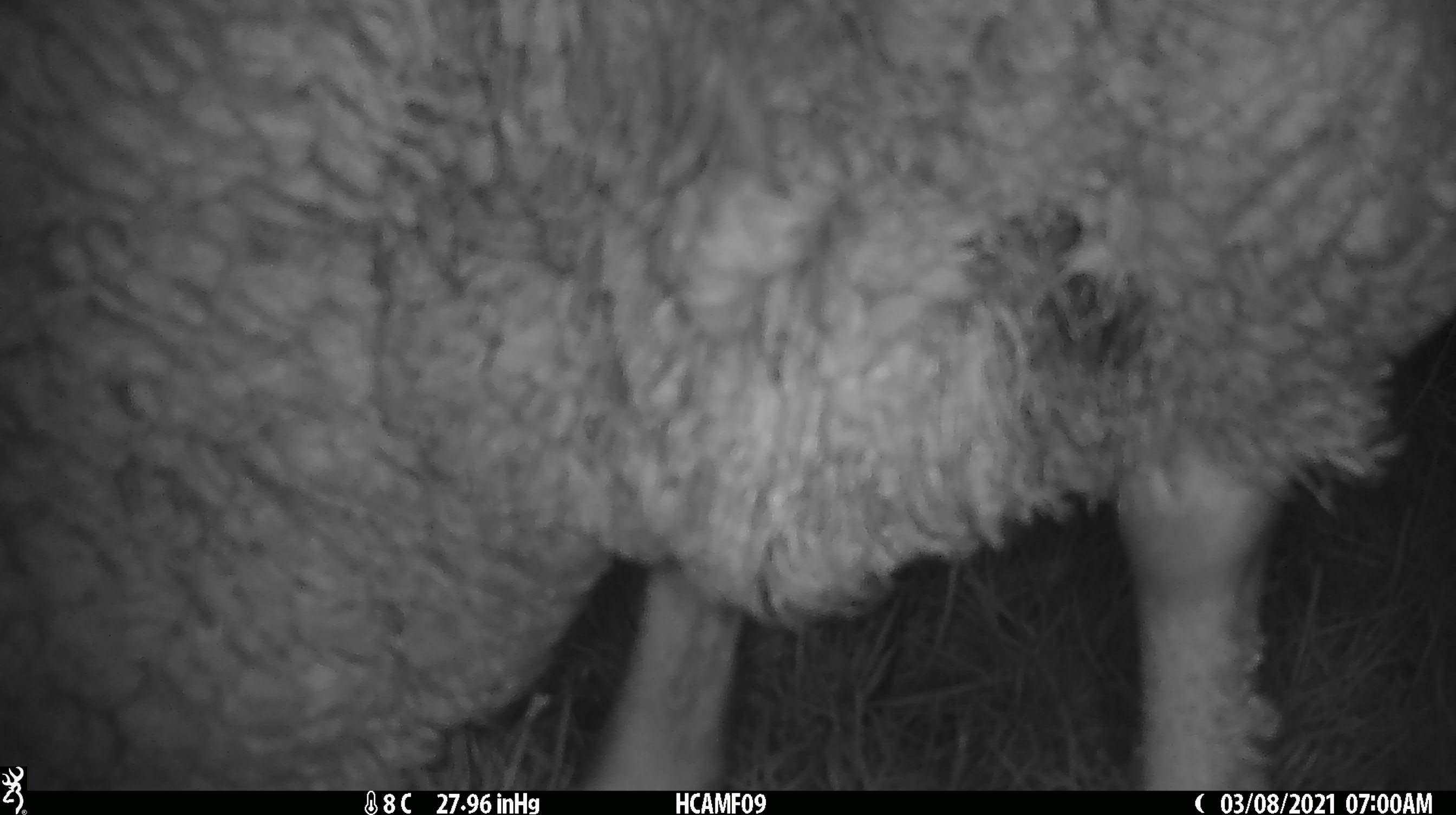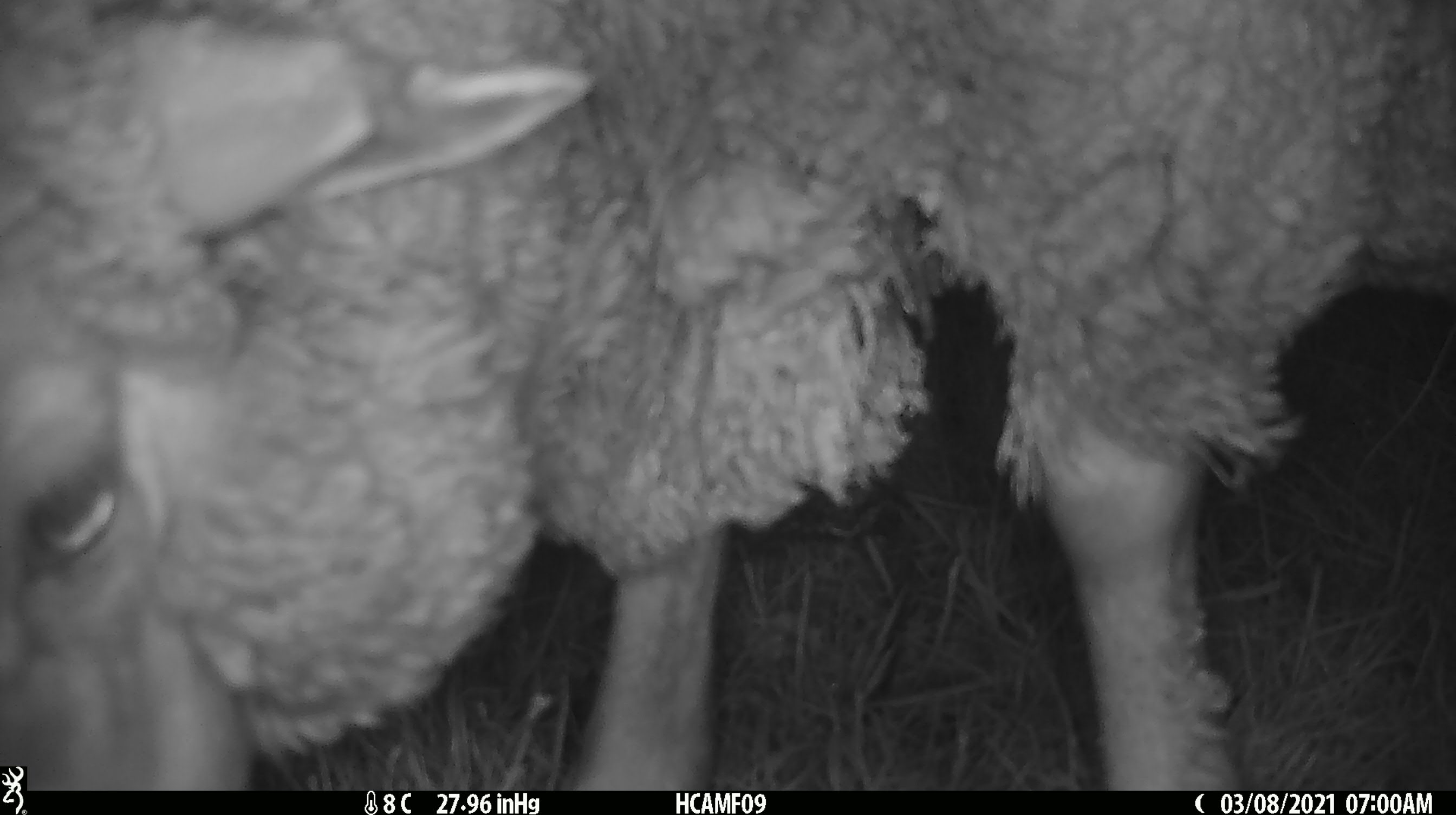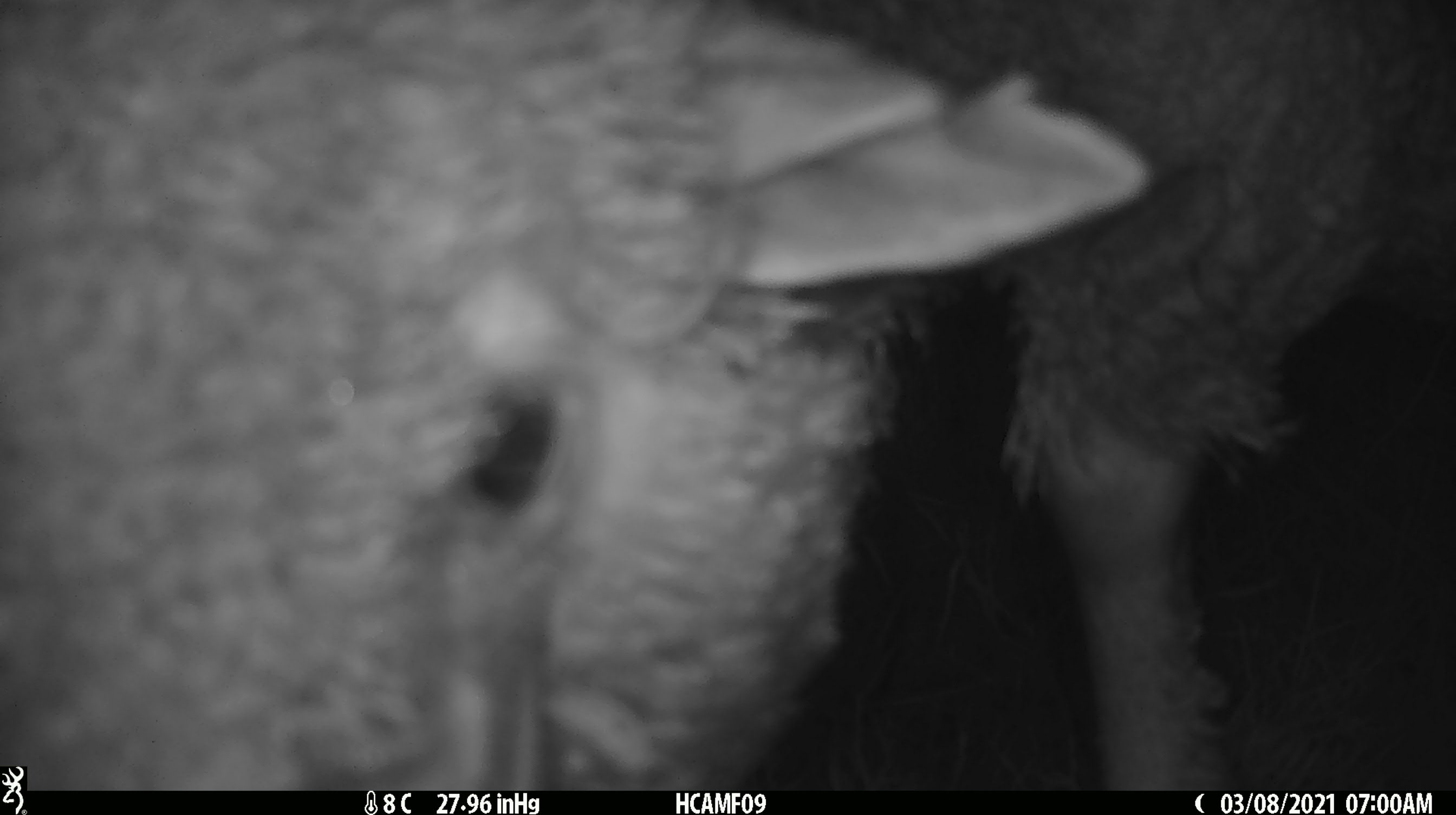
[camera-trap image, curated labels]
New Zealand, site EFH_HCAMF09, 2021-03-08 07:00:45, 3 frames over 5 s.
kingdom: Animalia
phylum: Chordata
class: Mammalia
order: Artiodactyla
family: Bovidae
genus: Ovis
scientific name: Ovis aries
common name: domestic sheep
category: sheep